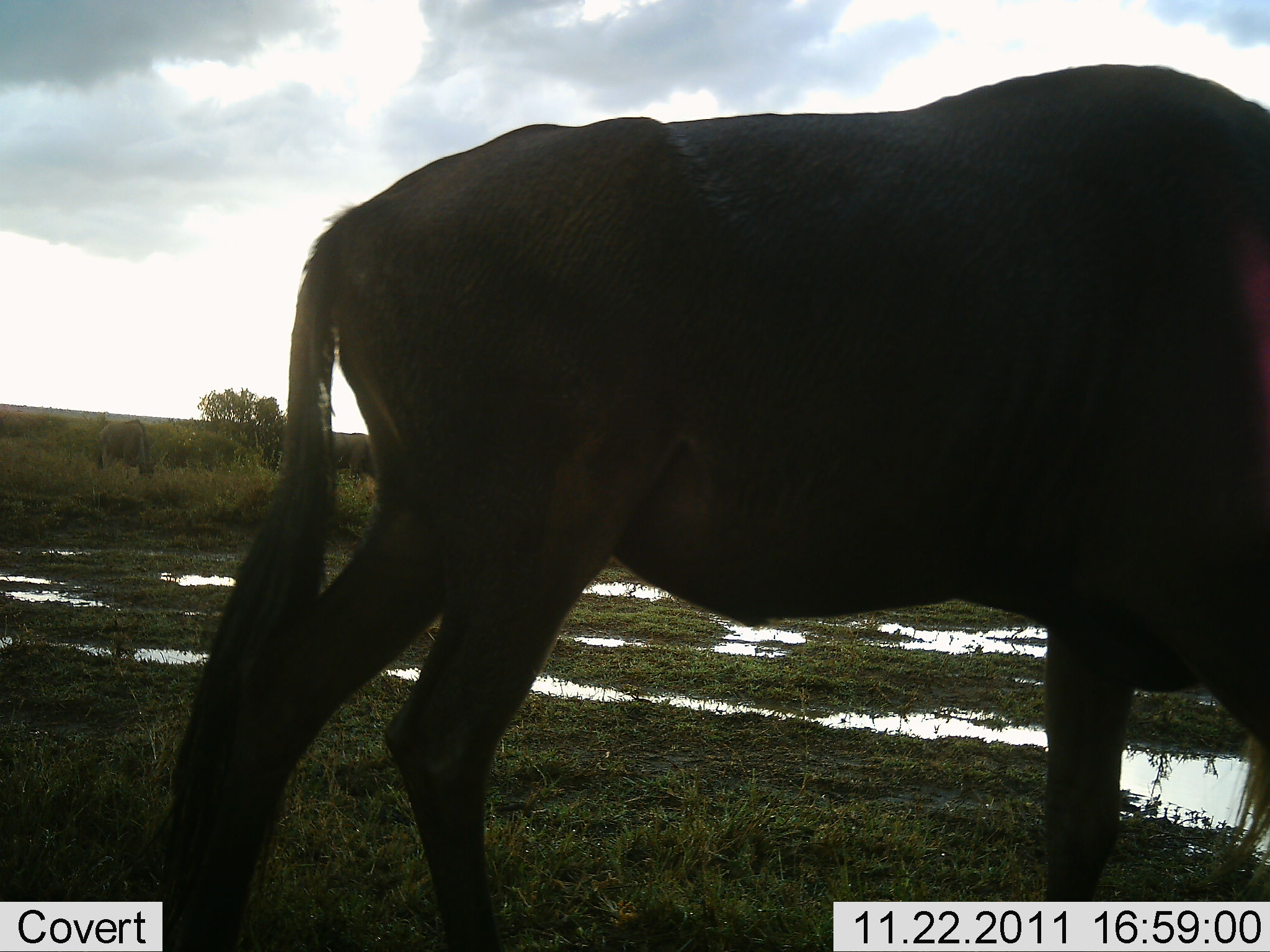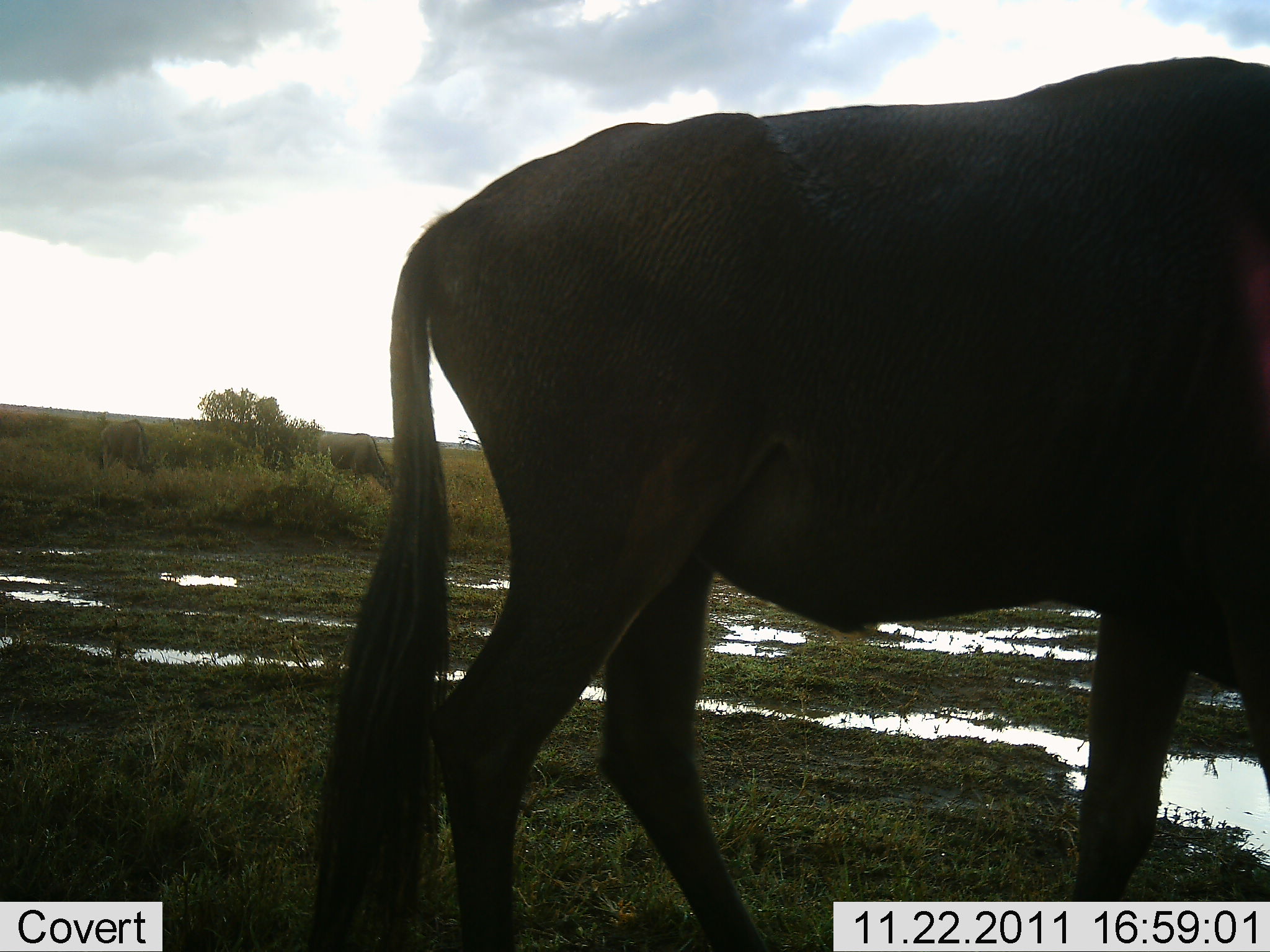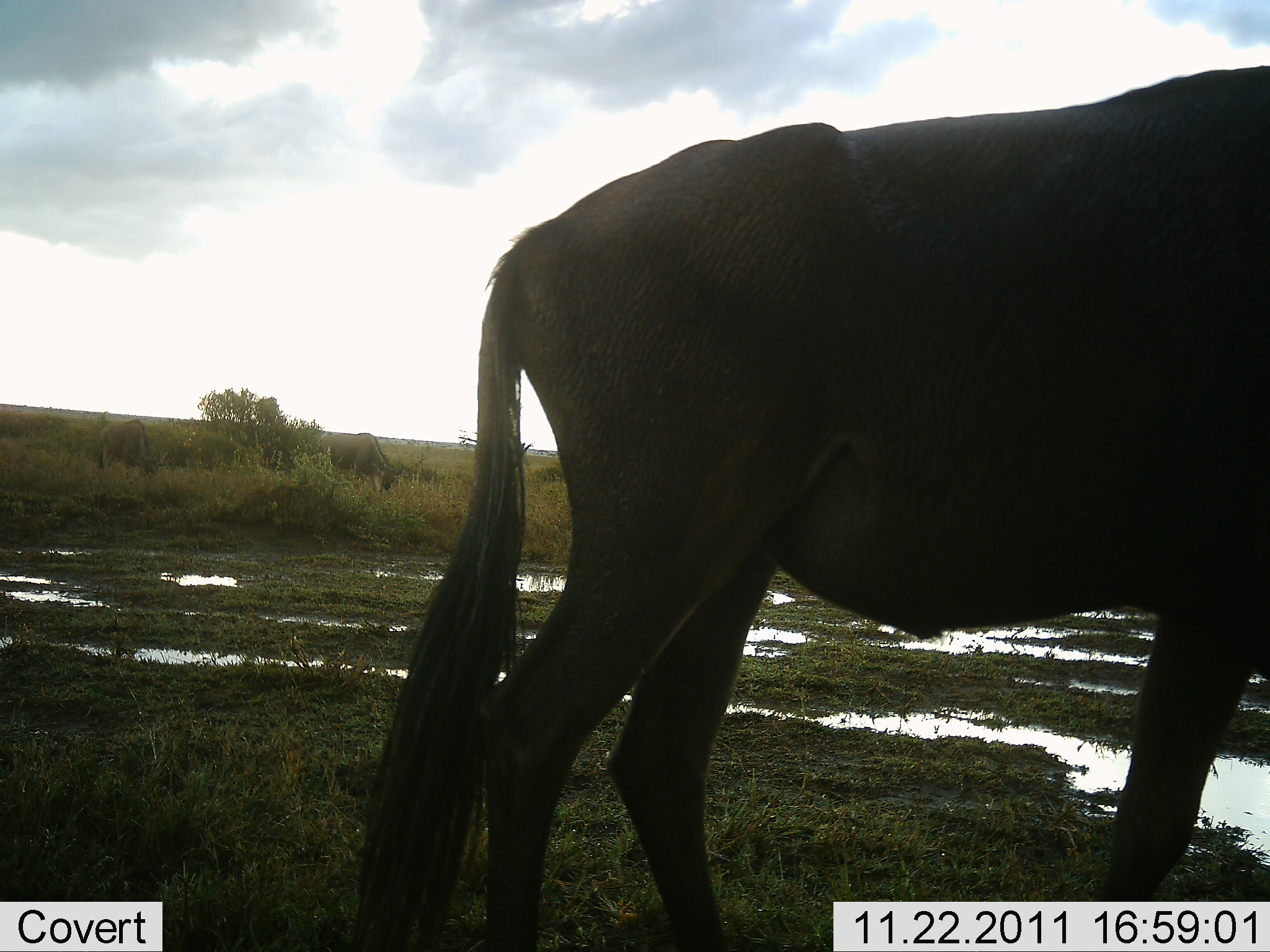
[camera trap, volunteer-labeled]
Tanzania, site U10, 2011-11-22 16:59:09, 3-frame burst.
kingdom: Animalia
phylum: Chordata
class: Mammalia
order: Artiodactyla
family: Bovidae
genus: Connochaetes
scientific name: Connochaetes taurinus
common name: blue wildebeest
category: wildebeest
Wildebeest (blue wildebeest) (Connochaetes taurinus), count 1. Behavior (volunteer vote fractions): standing 17%, resting 0%, moving 92%, interacting 0%. Young present (vote fraction): 0%. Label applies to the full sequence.